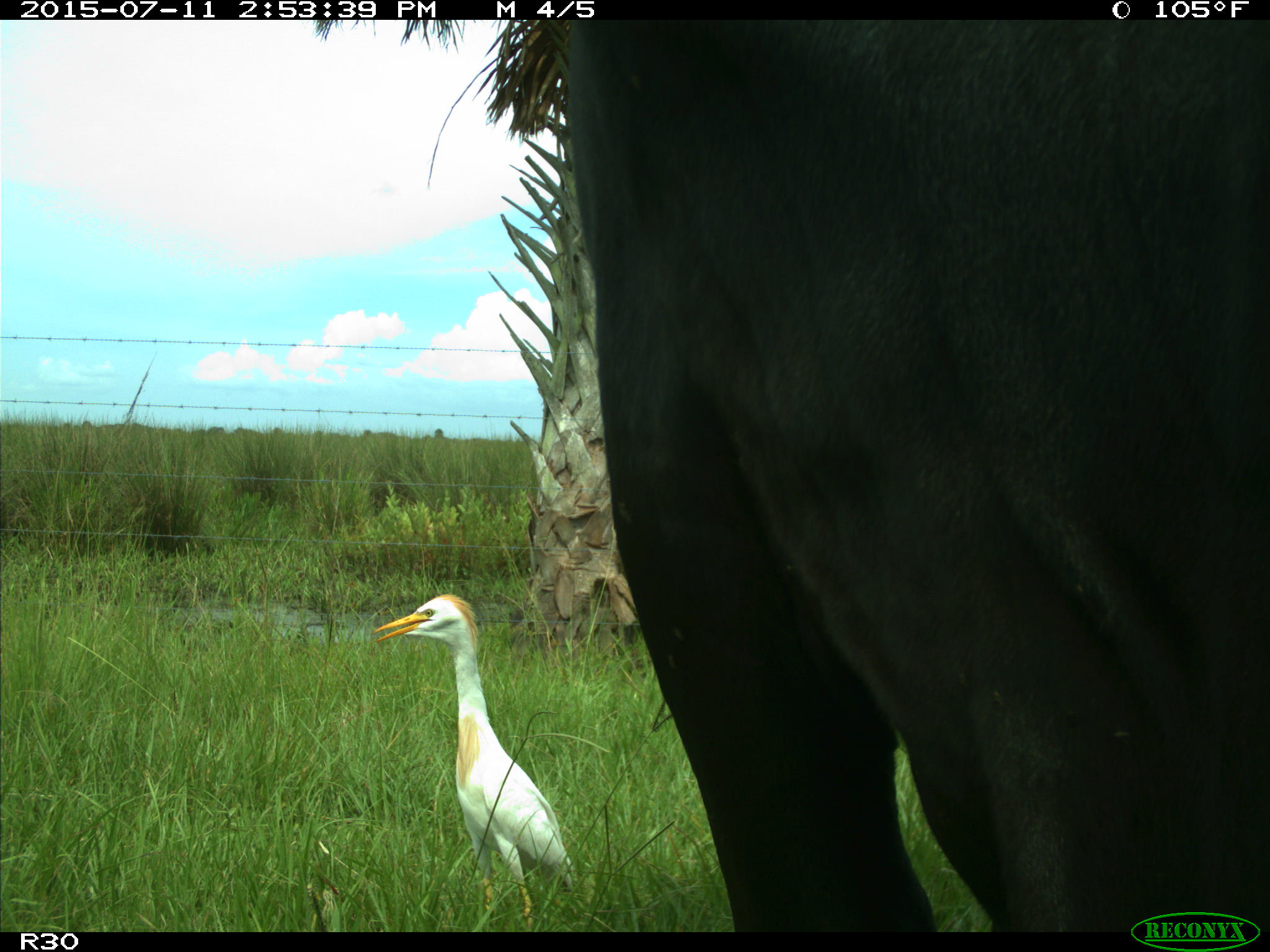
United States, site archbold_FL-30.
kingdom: Animalia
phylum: Chordata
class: Mammalia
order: Artiodactyla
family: Bovidae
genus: Bos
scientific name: Bos taurus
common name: domestic cow